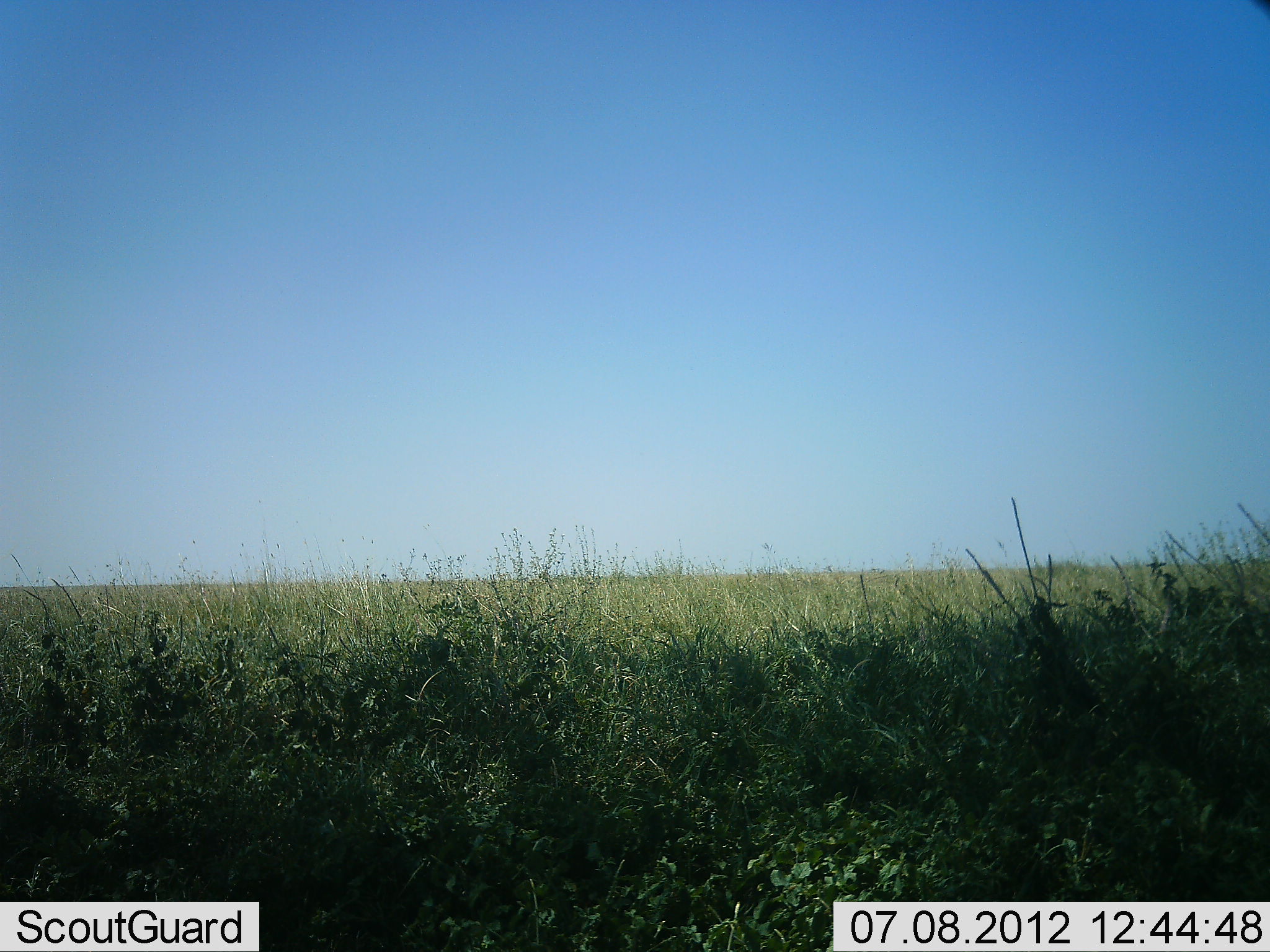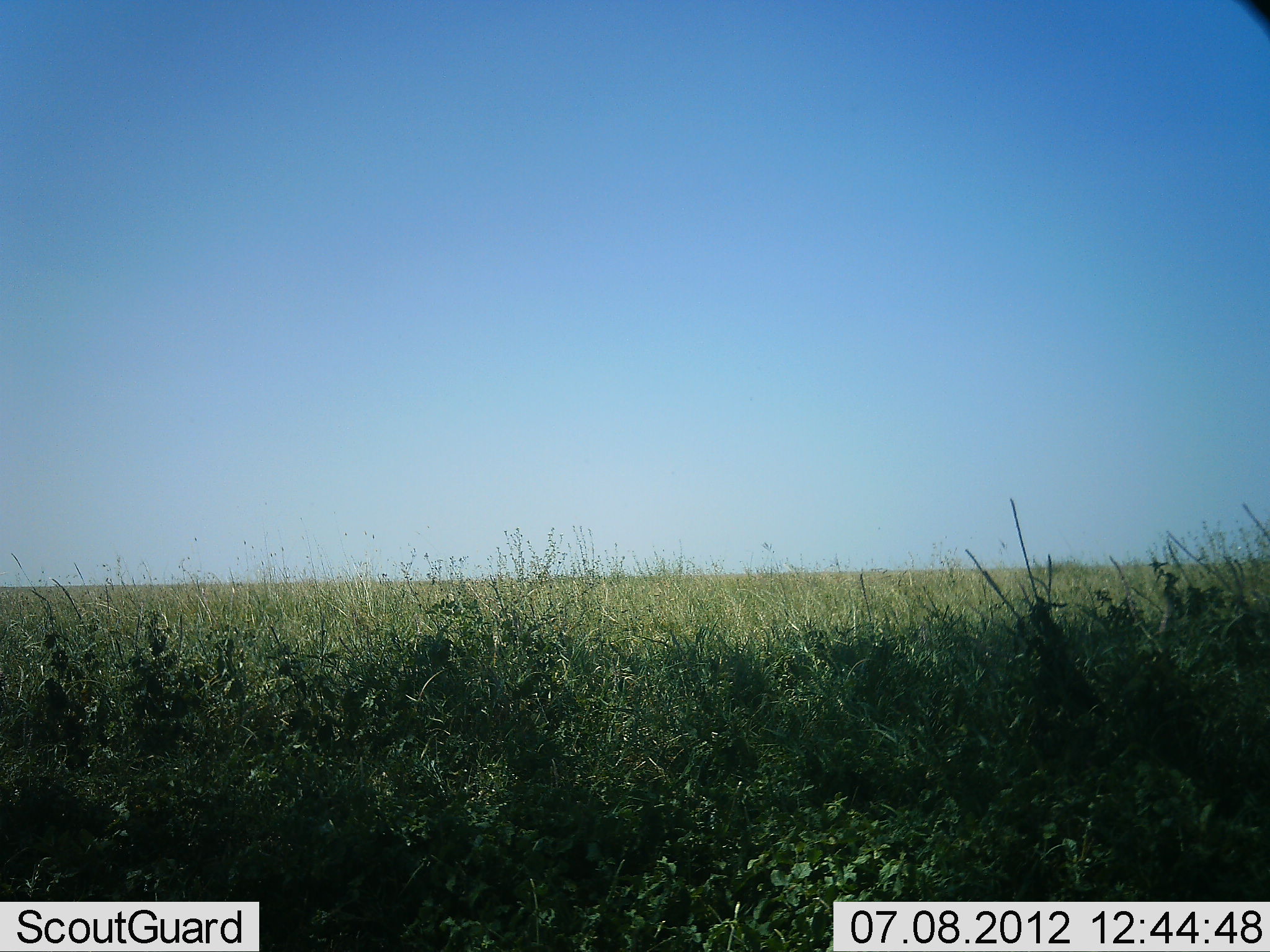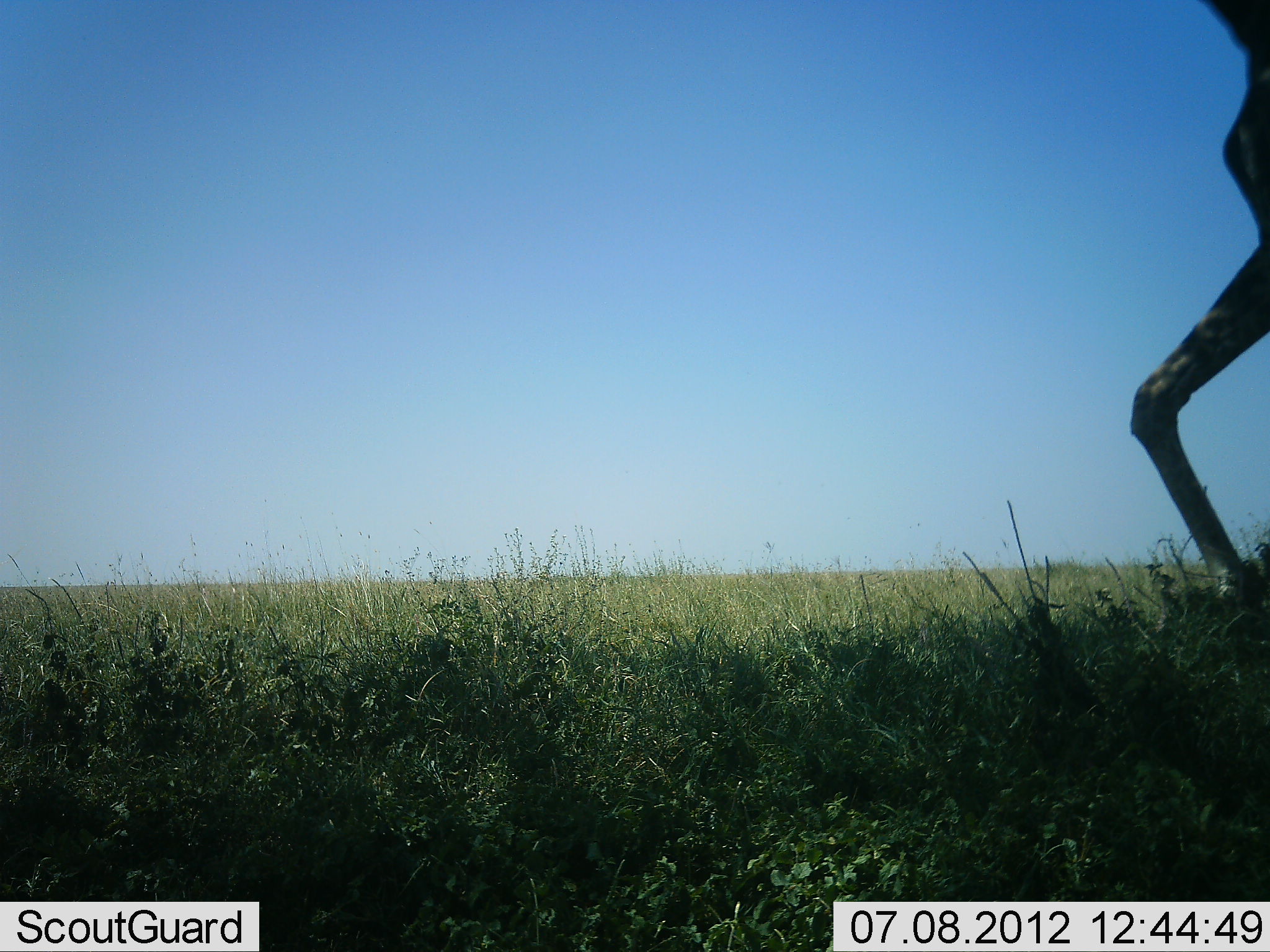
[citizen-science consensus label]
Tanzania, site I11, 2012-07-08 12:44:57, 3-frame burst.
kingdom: Animalia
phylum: Chordata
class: Mammalia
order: Artiodactyla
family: Giraffidae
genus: Giraffa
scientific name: Giraffa camelopardalis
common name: giraffe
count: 1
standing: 0%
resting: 0%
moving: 100%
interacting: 0%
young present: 0%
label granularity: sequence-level